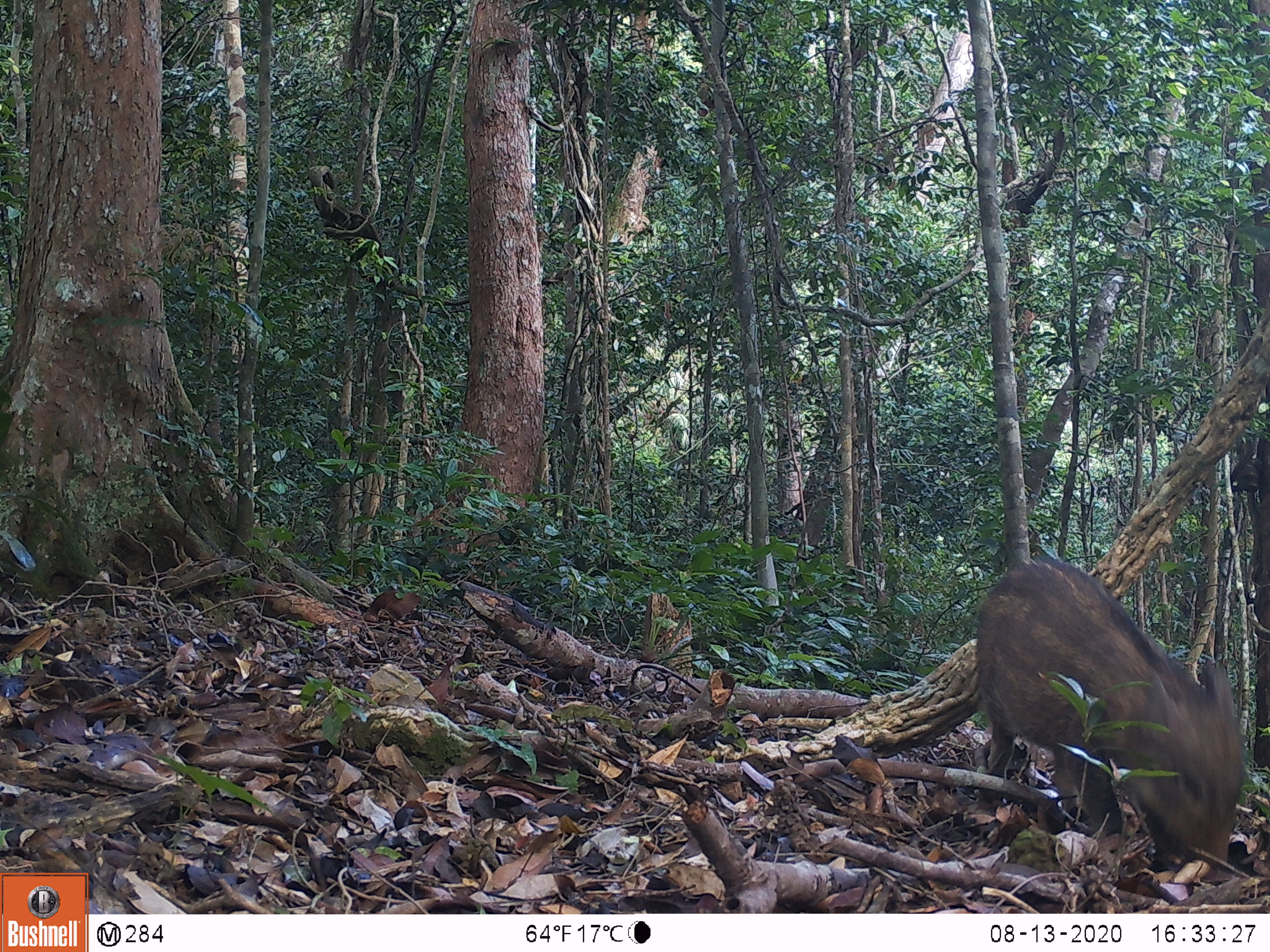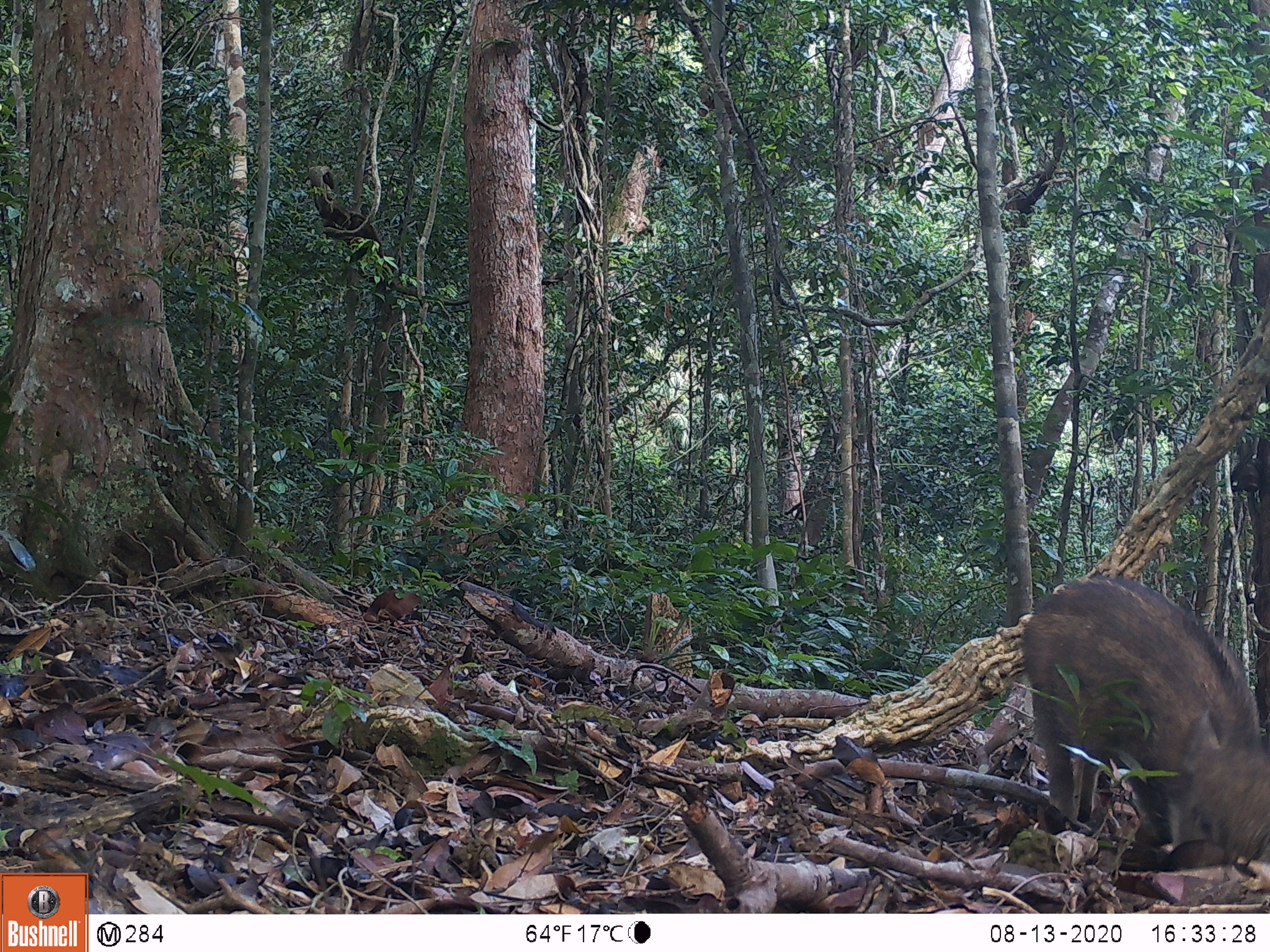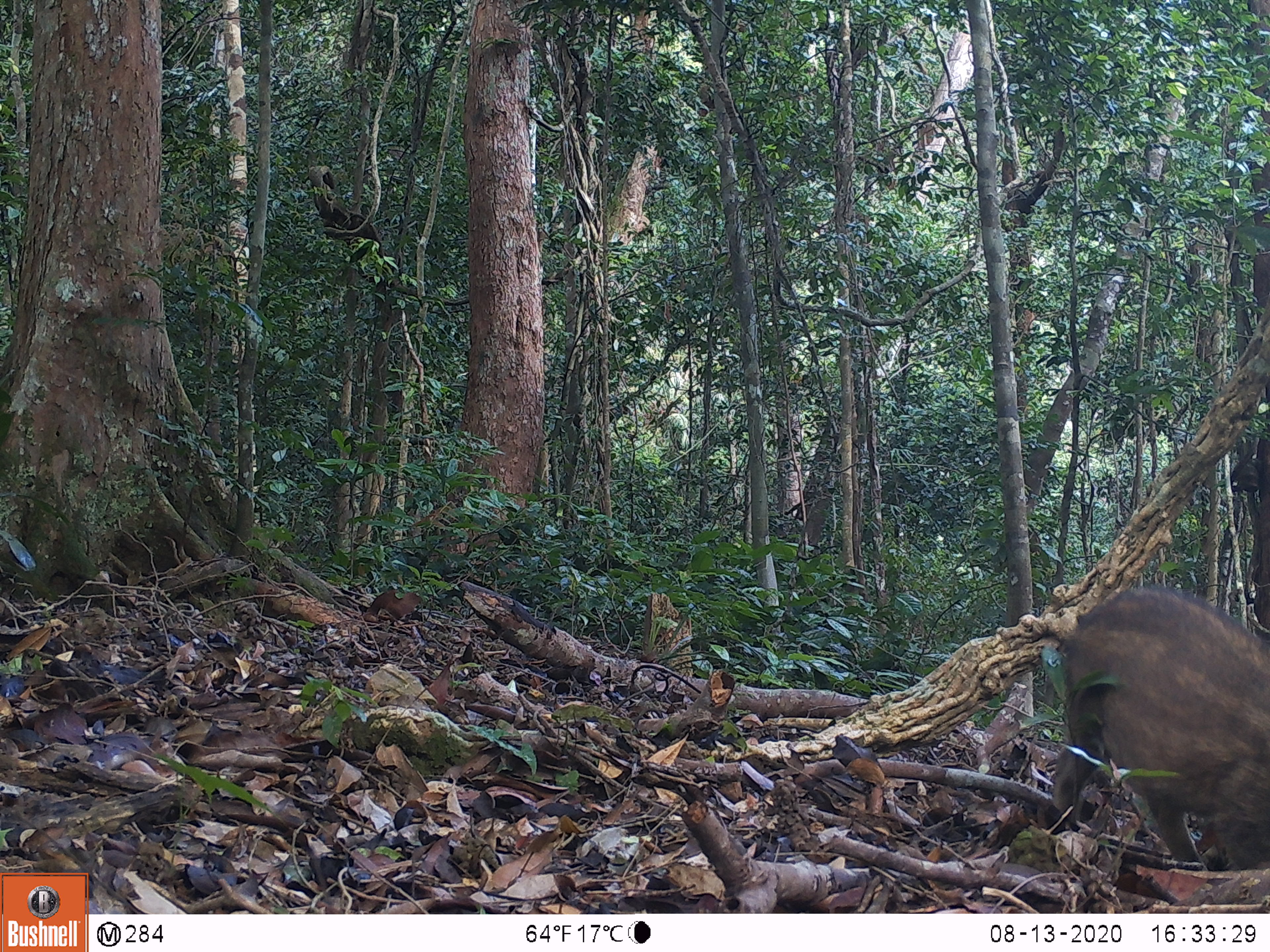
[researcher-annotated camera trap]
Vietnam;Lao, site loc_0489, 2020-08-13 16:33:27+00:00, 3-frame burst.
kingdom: Animalia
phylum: Chordata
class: Mammalia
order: Artiodactyla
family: Suidae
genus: Sus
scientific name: Sus scrofa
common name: eurasian wild pig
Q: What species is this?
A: Eurasian wild pig (Sus scrofa).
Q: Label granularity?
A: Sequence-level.